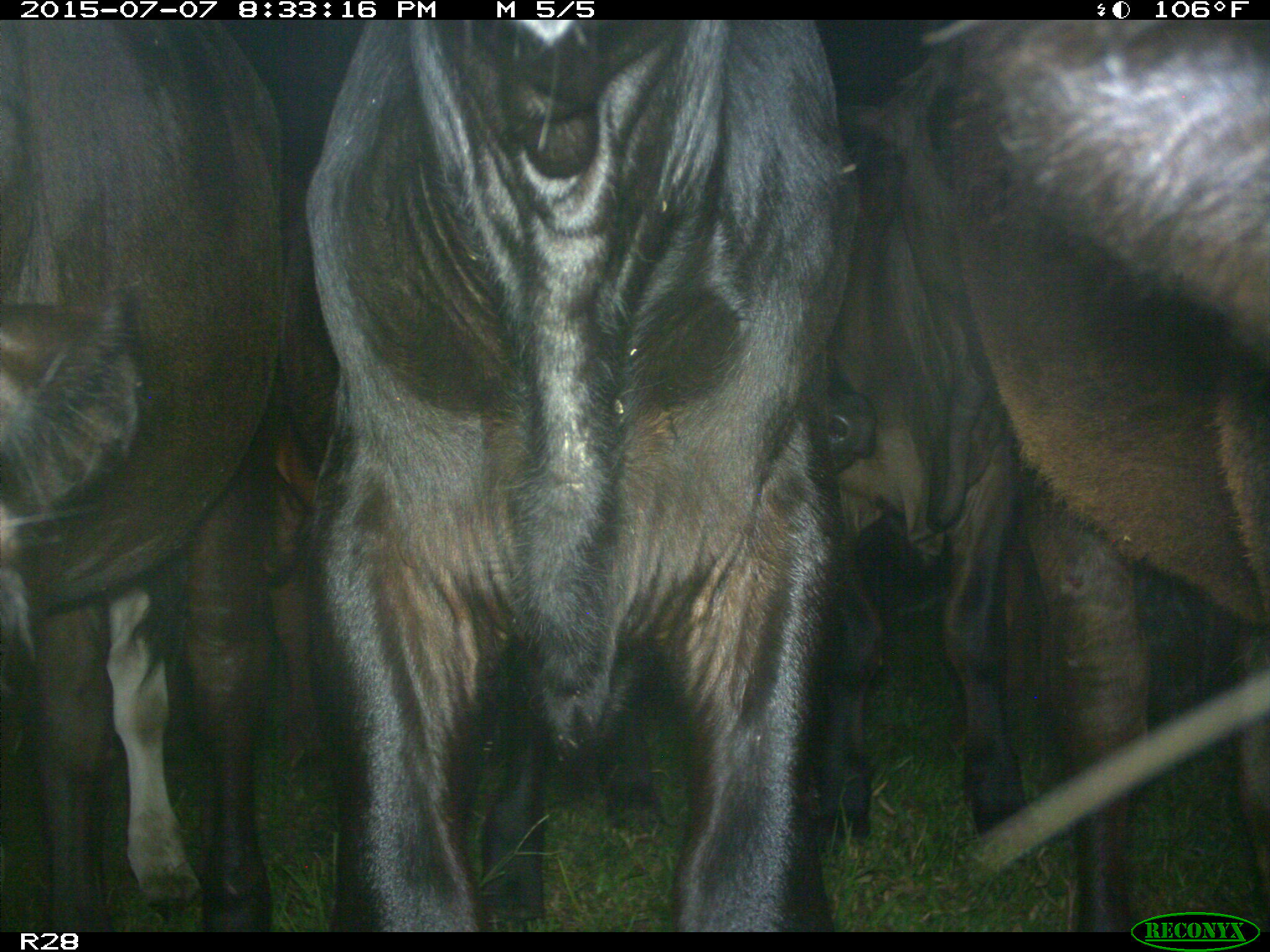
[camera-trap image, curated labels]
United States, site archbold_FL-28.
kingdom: Animalia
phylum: Chordata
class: Mammalia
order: Artiodactyla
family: Bovidae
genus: Bos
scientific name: Bos taurus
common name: domestic cow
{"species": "Bos taurus (domestic cow)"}